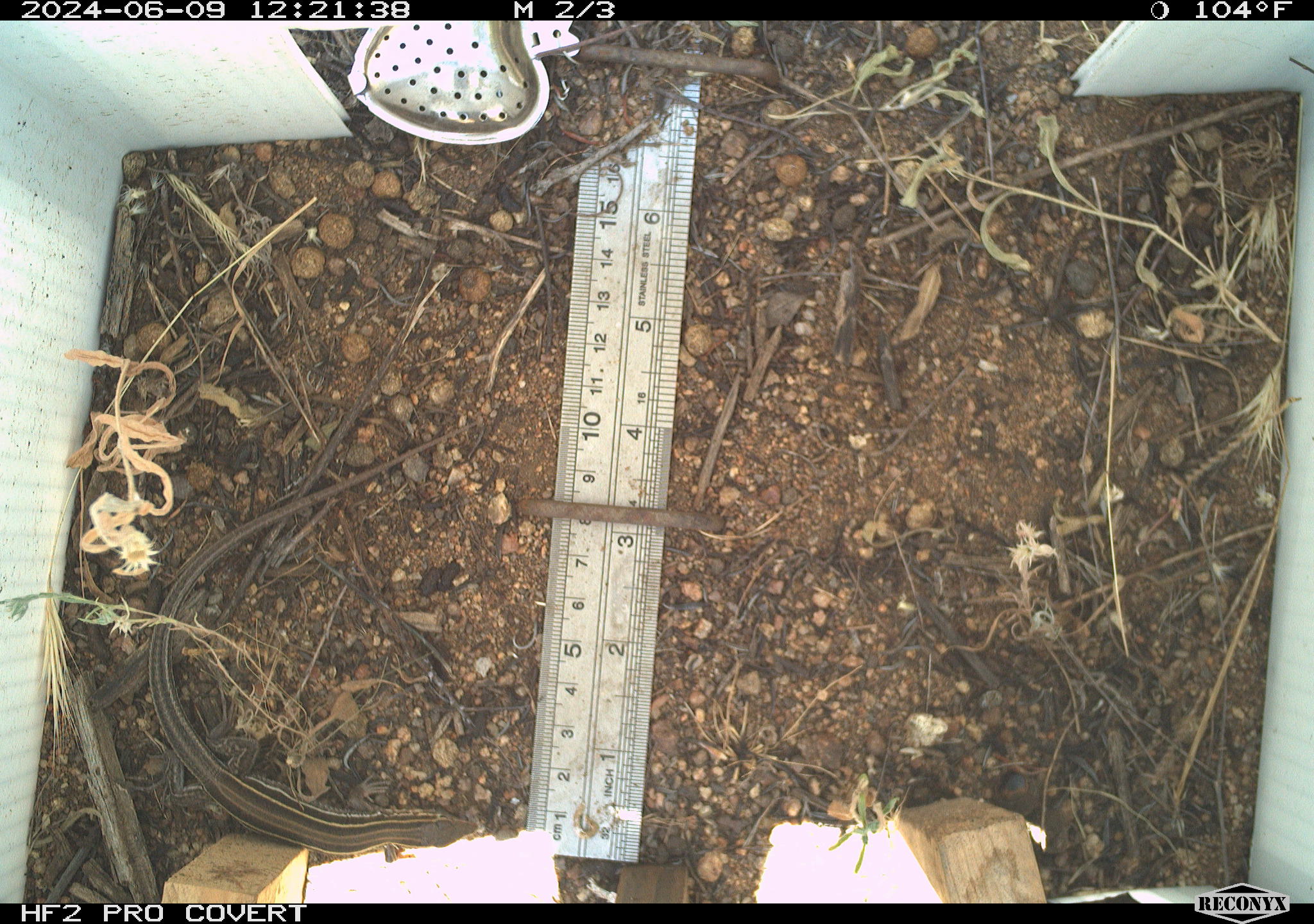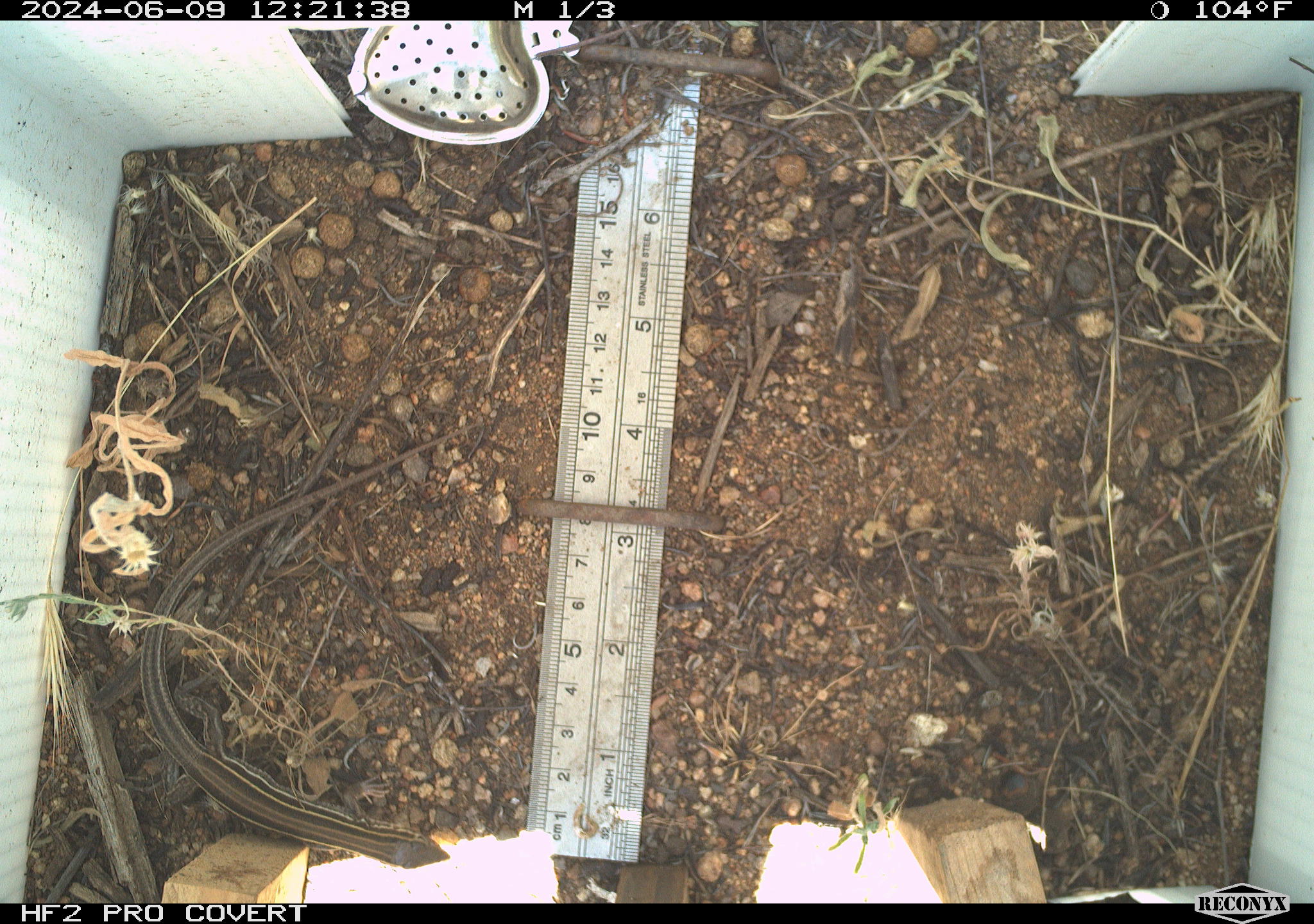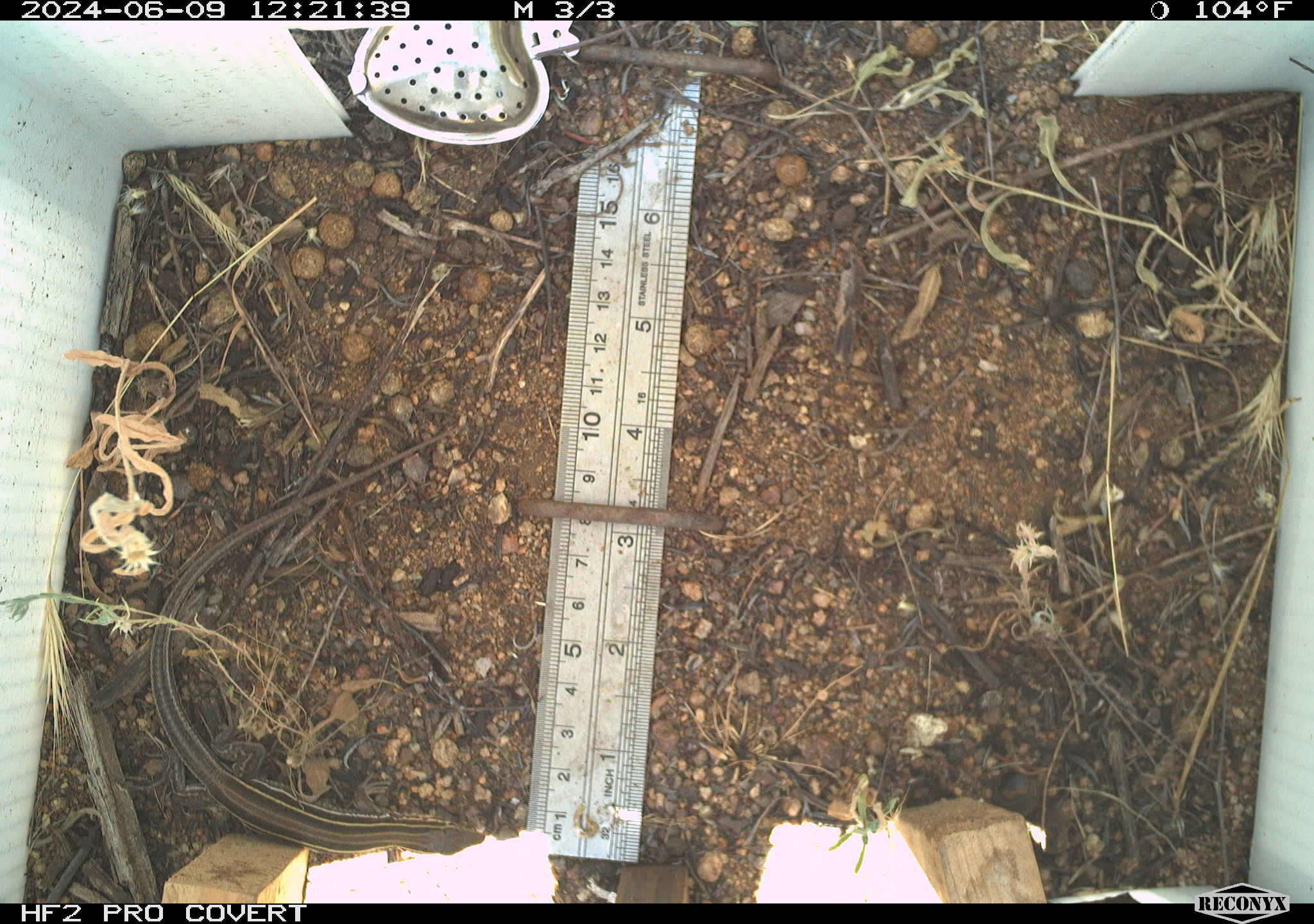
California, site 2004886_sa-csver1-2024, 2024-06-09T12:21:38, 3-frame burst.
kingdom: Animalia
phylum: Chordata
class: Reptilia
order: Squamata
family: Scincidae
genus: Plestiodon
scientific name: Plestiodon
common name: blue-tailed skinks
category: plestiodon species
Plestiodon species (blue-tailed skinks) (Plestiodon).